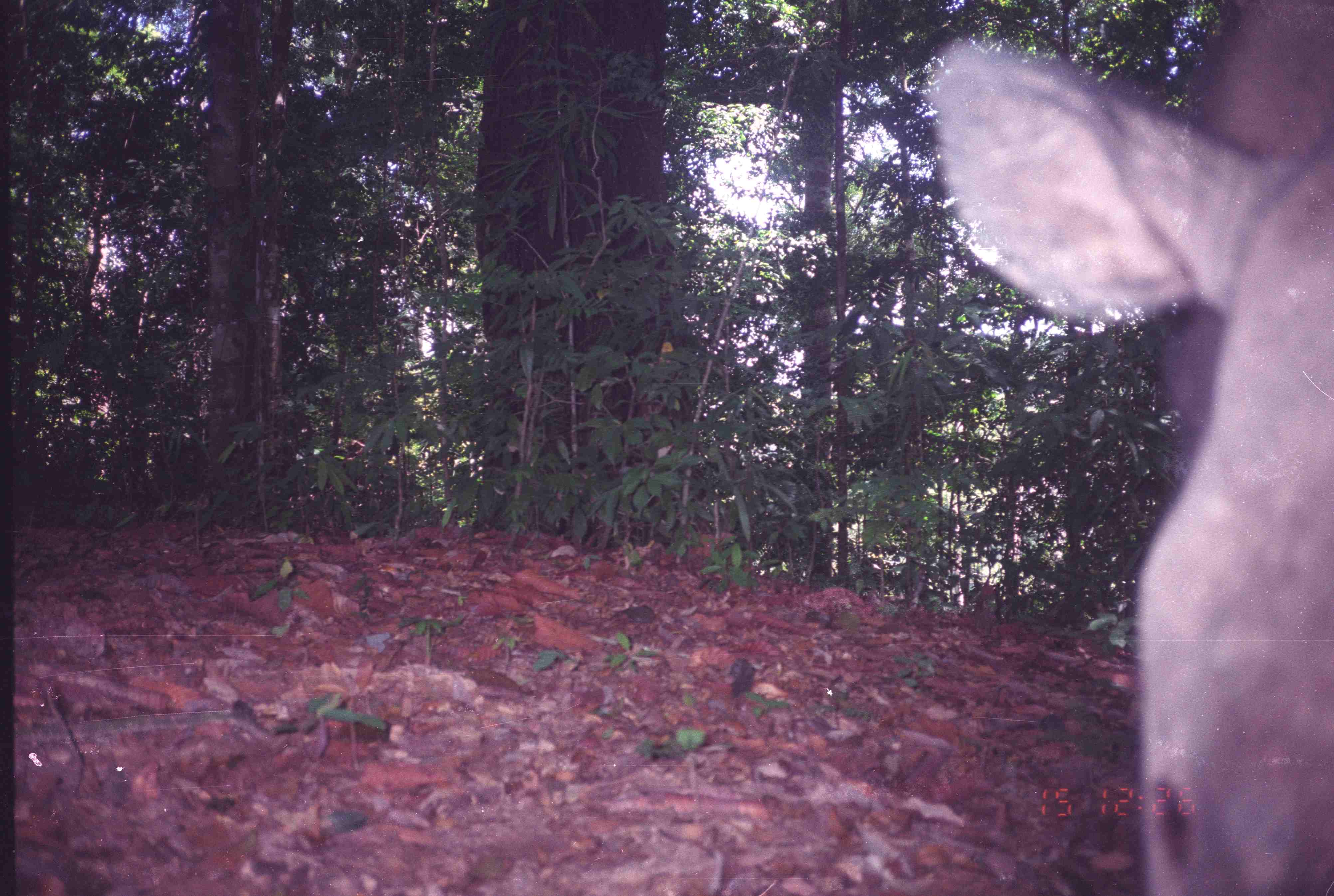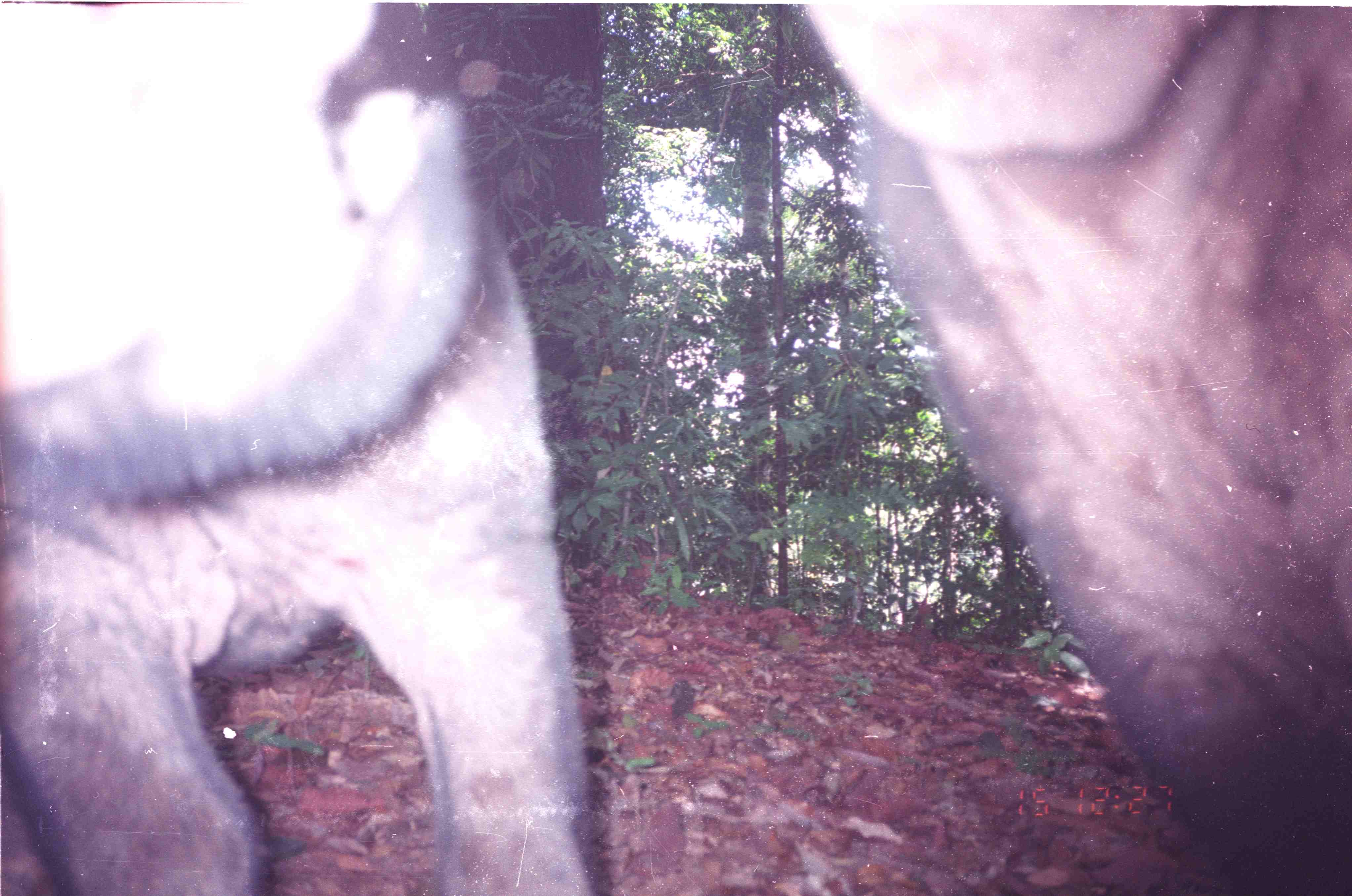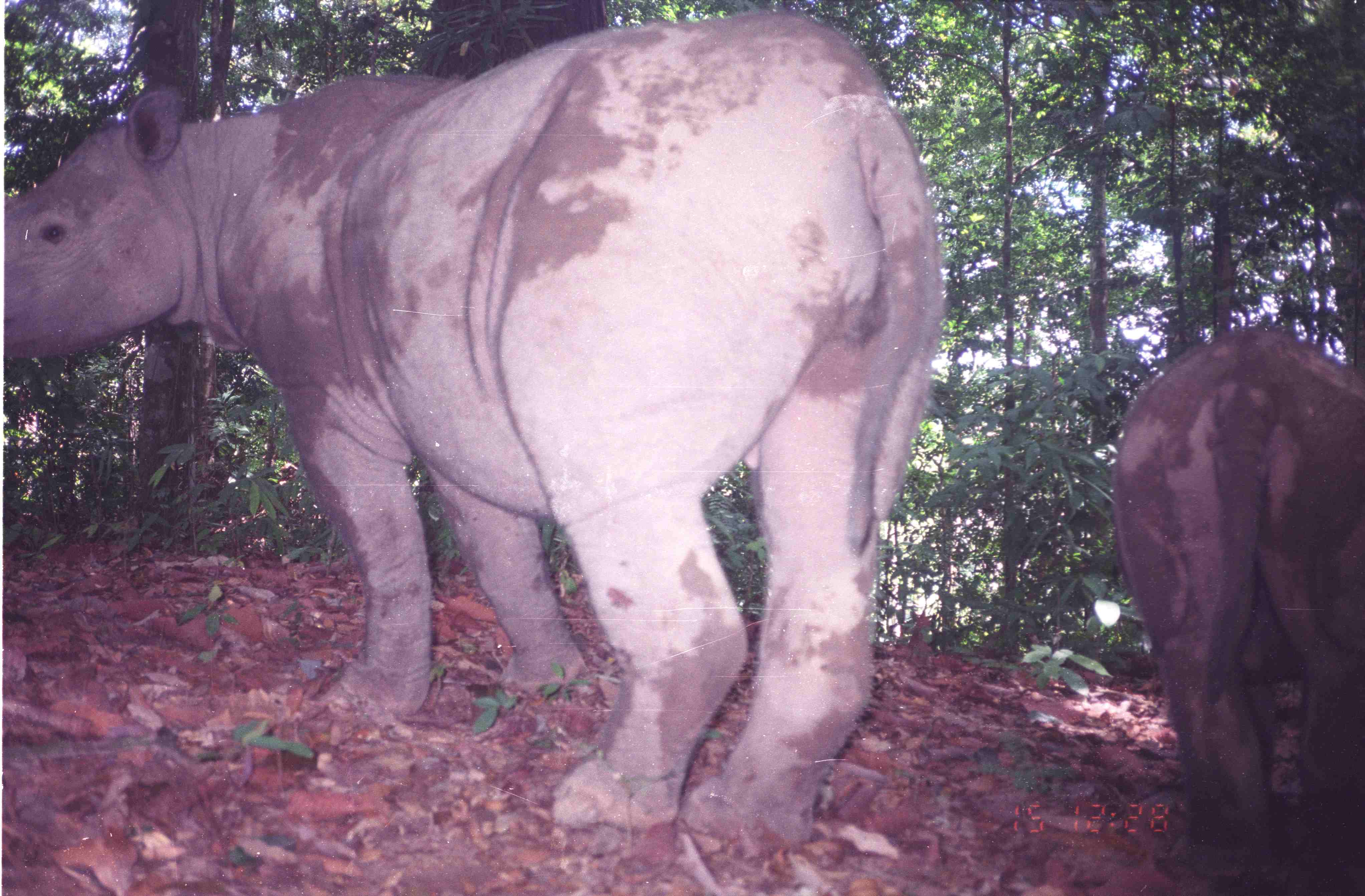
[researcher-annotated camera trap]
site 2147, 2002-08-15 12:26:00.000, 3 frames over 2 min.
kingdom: Animalia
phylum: Chordata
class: Mammalia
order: Perissodactyla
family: Rhinocerotidae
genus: Dicerorhinus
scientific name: Dicerorhinus sumatrensis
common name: sumatran rhinoceros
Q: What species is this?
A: Dicerorhinus sumatrensis (sumatran rhinoceros).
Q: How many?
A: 1.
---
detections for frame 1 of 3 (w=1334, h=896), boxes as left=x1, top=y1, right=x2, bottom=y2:
dicerorhinus sumatrensis: left=921, top=1, right=1332, bottom=893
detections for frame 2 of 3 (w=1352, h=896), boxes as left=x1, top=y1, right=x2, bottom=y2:
dicerorhinus sumatrensis: left=1, top=1, right=593, bottom=894; left=798, top=6, right=1351, bottom=893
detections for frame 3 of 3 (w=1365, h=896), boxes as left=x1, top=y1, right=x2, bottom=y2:
dicerorhinus sumatrensis: left=3, top=12, right=945, bottom=854; left=1115, top=328, right=1365, bottom=883